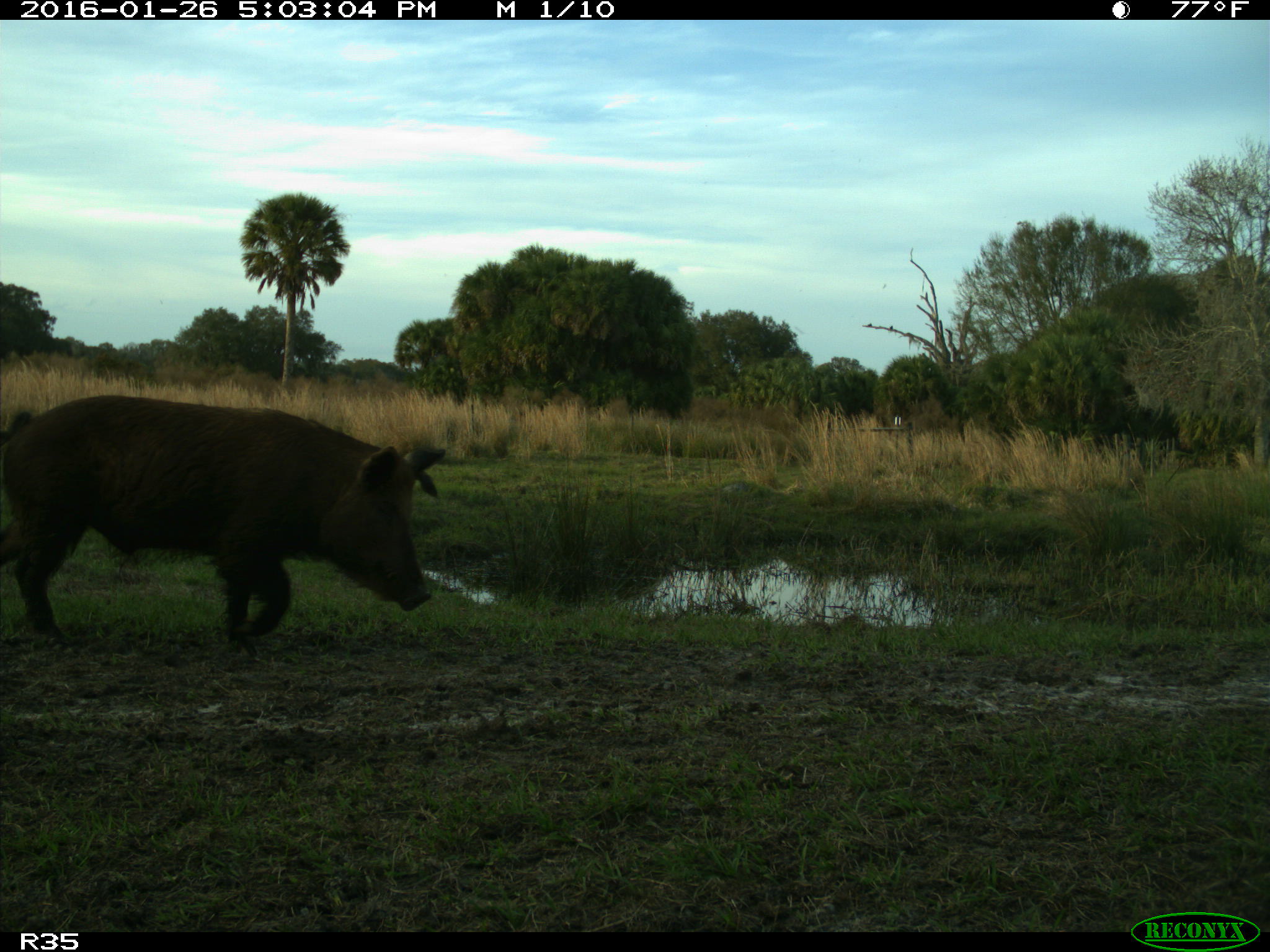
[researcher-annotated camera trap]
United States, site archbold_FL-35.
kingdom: Animalia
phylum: Chordata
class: Mammalia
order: Artiodactyla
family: Suidae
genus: Sus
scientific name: Sus scrofa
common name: wild boar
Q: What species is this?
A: Sus scrofa (wild boar).